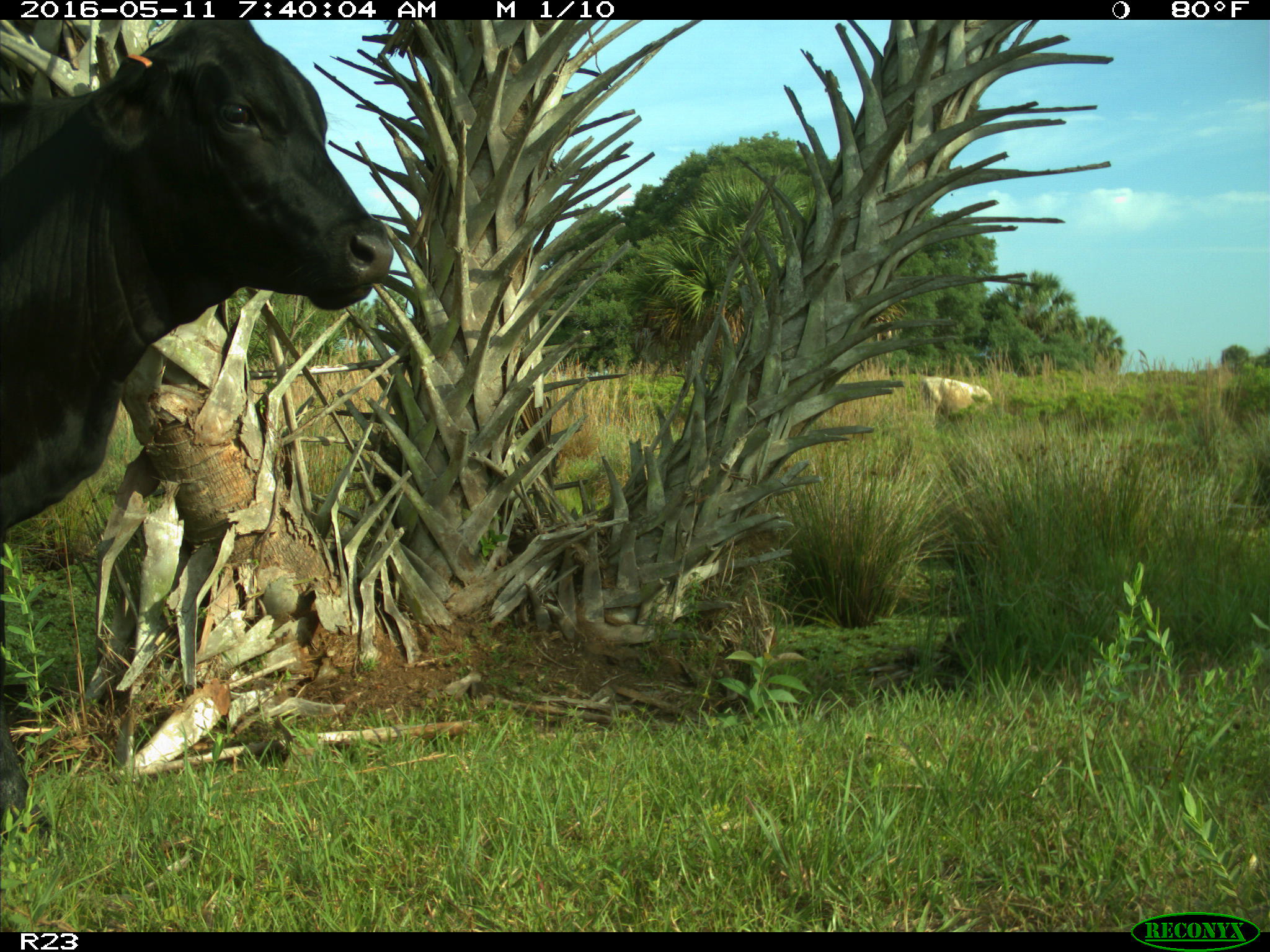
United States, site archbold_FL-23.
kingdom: Animalia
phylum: Chordata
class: Mammalia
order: Artiodactyla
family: Bovidae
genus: Bos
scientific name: Bos taurus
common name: domestic cow